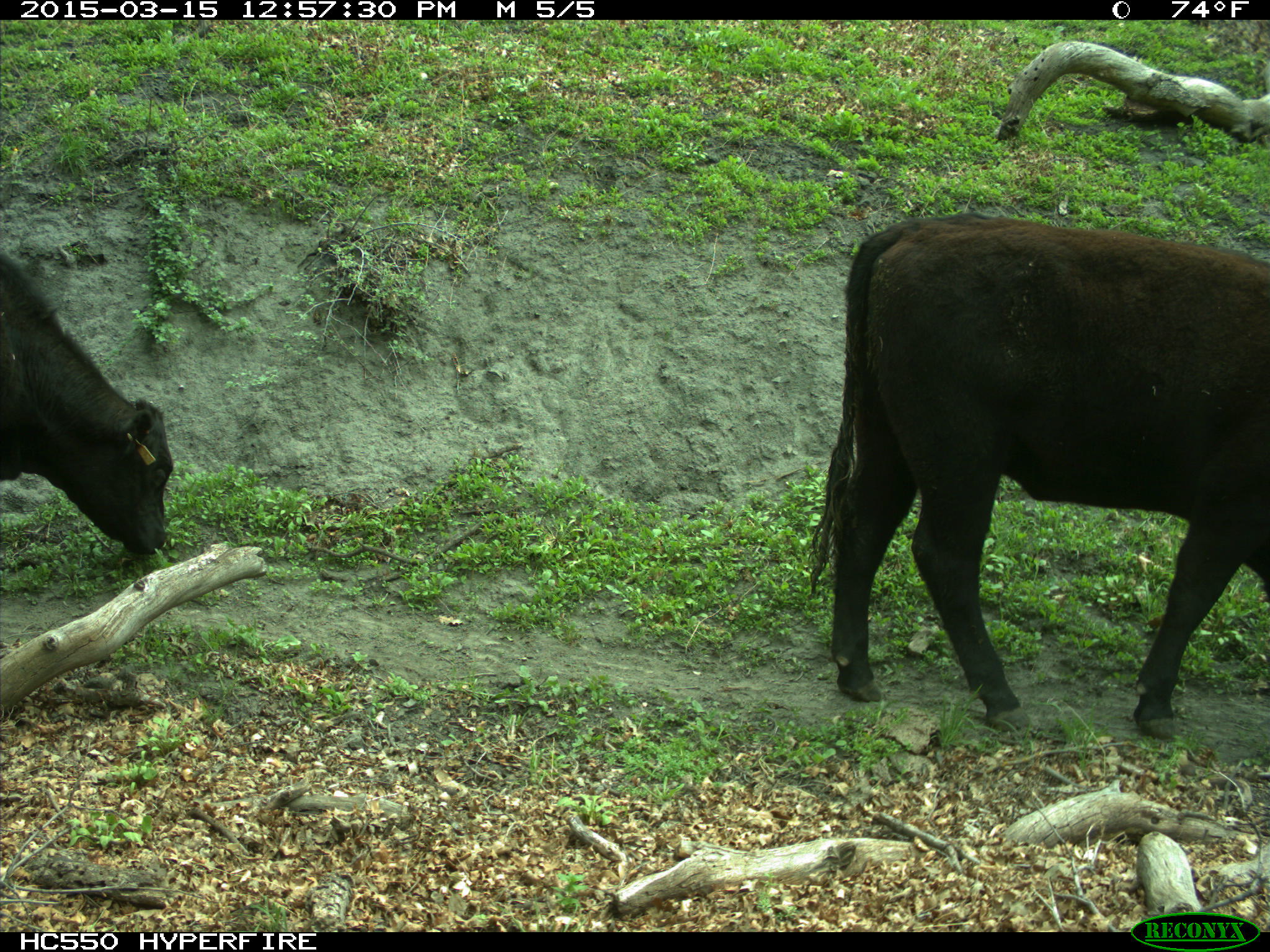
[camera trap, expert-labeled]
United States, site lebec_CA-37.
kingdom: Animalia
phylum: Chordata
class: Mammalia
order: Artiodactyla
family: Bovidae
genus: Bos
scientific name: Bos taurus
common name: domestic cow